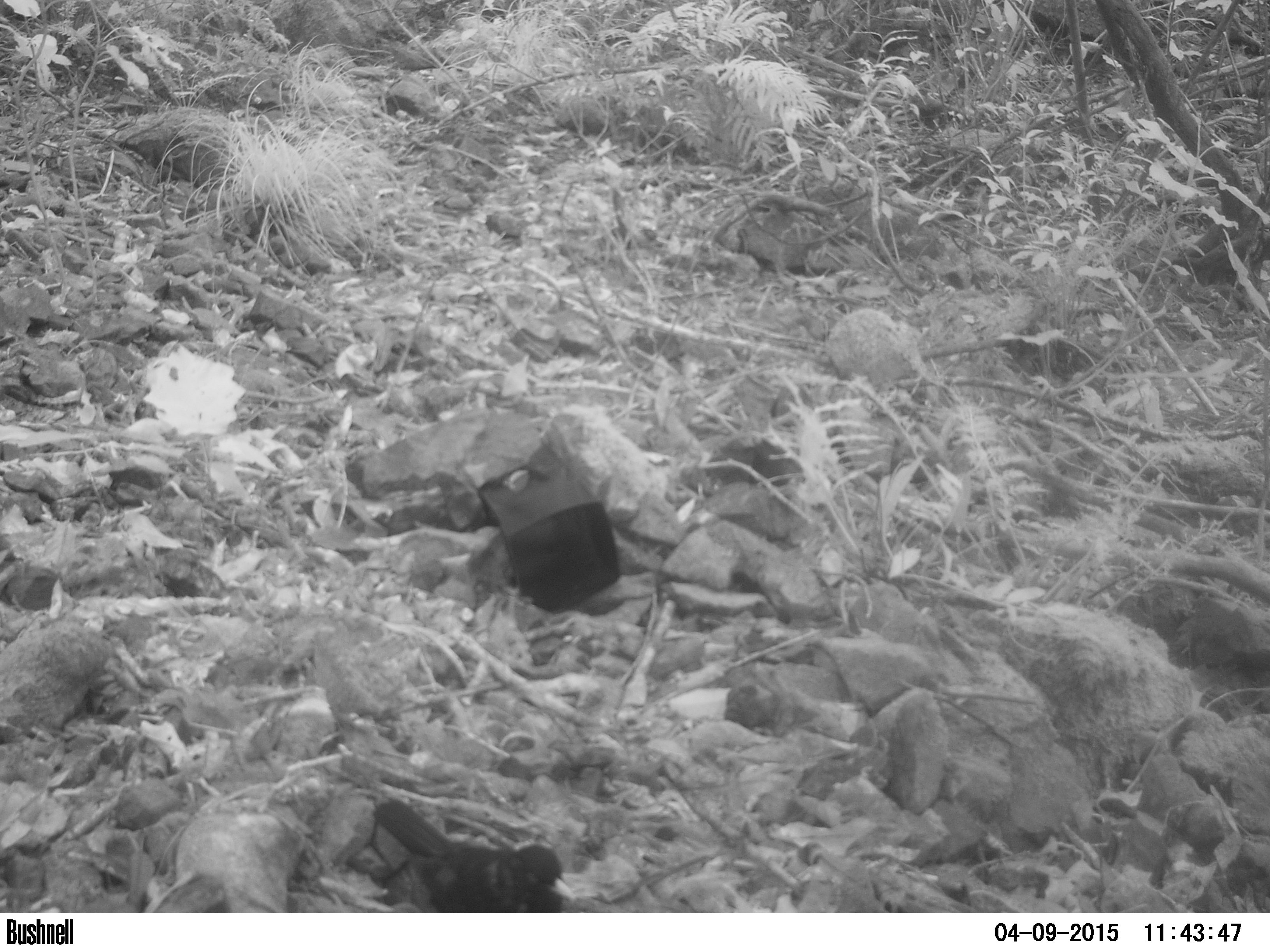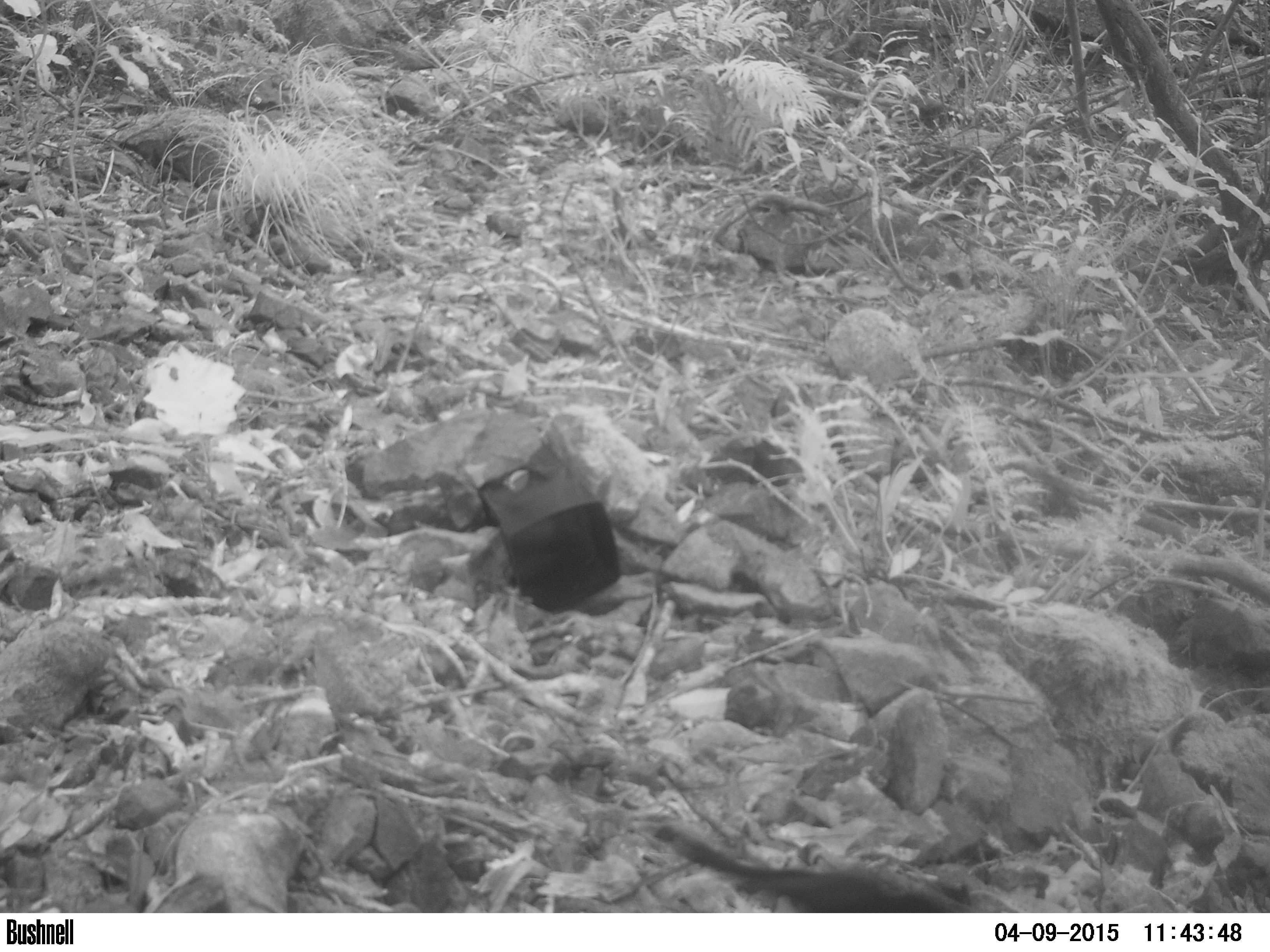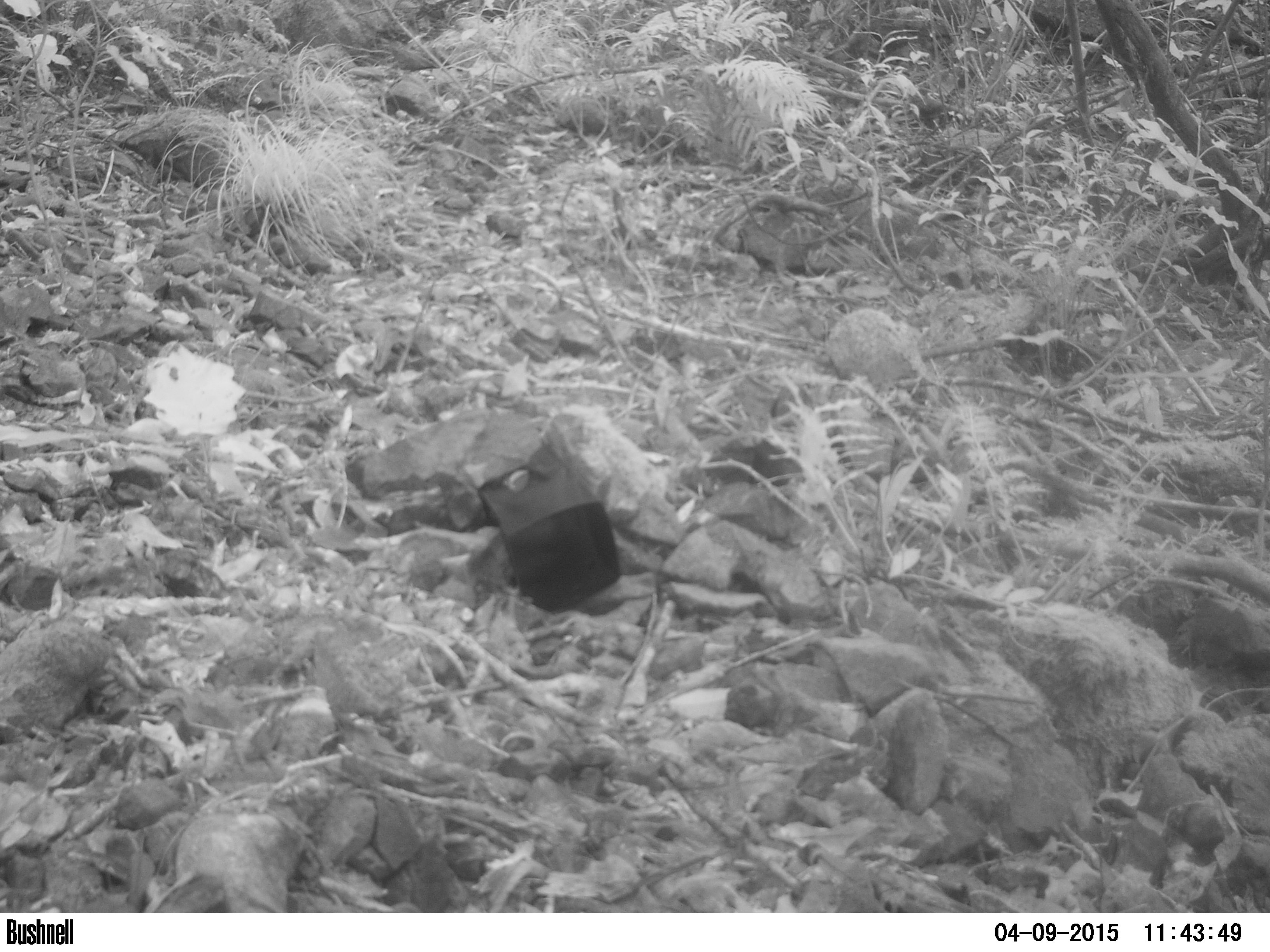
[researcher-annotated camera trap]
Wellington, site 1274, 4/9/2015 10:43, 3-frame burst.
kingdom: Animalia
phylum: Chordata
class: Aves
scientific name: Aves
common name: bird